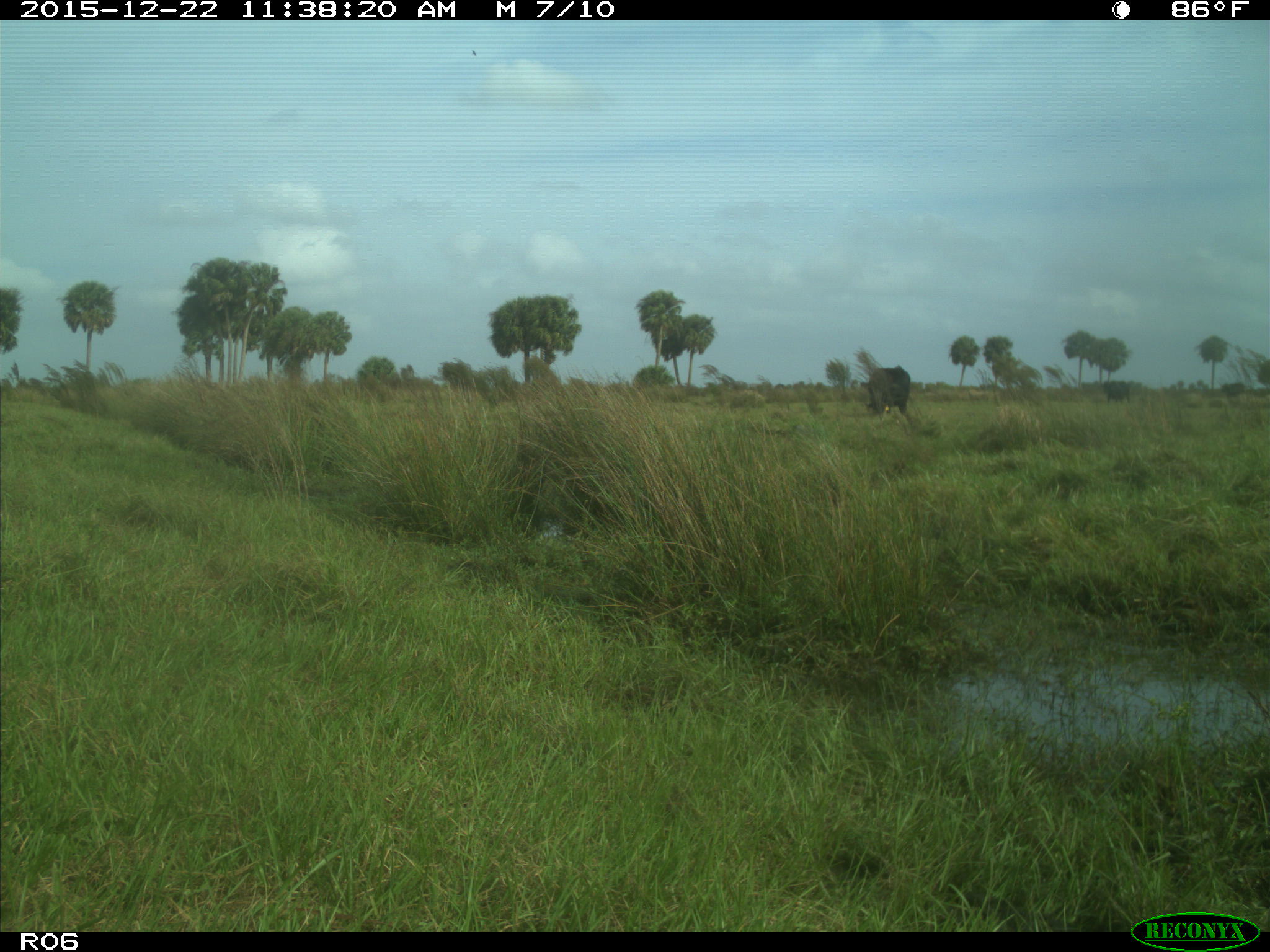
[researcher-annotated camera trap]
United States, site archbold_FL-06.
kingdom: Animalia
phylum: Chordata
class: Mammalia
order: Artiodactyla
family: Bovidae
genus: Bos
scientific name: Bos taurus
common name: domestic cow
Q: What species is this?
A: Bos taurus (domestic cow).